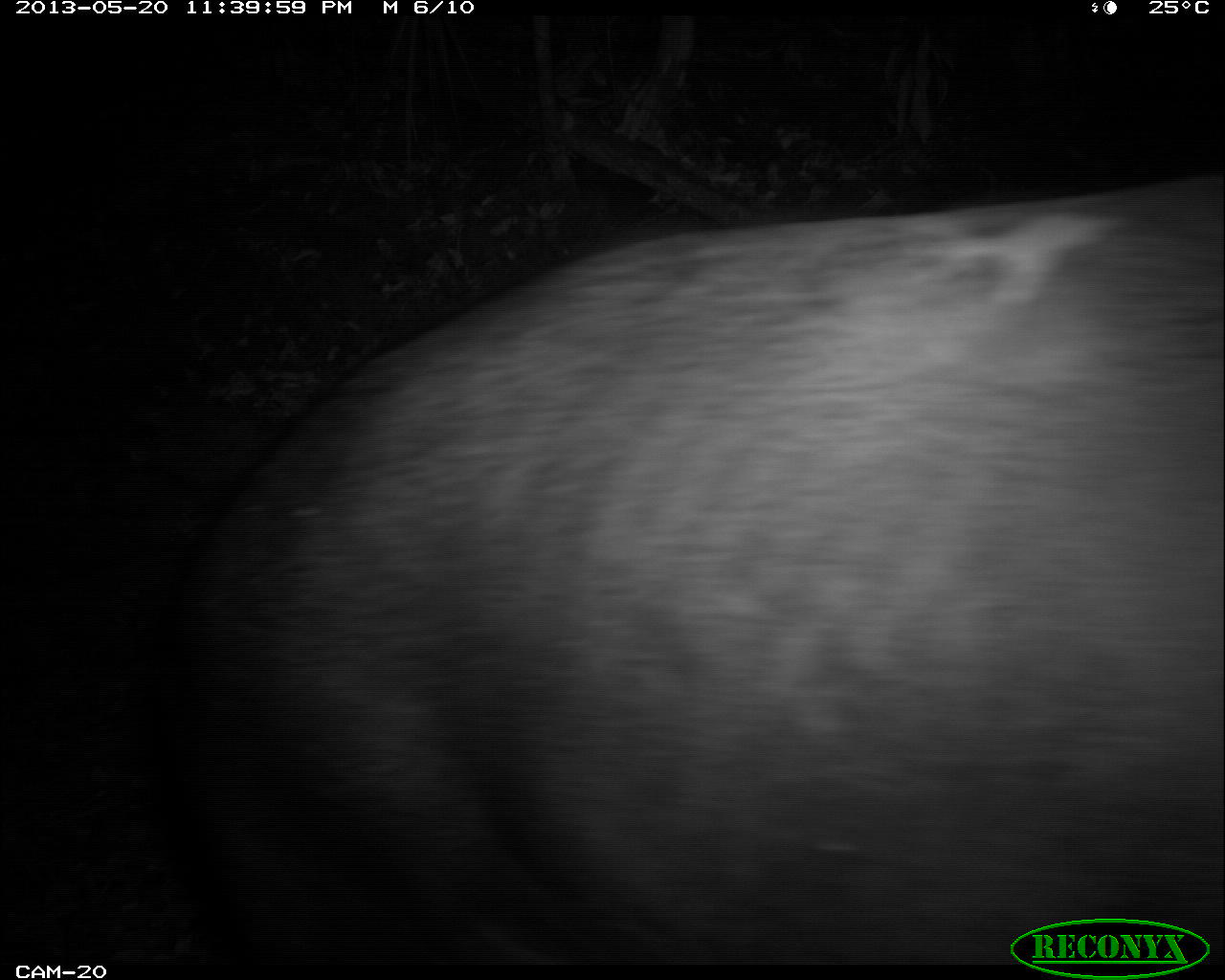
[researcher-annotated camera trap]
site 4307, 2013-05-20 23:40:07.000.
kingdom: Animalia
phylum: Chordata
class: Mammalia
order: Perissodactyla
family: Tapiridae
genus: Tapirus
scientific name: Tapirus bairdii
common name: baird's tapir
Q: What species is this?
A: Tapirus bairdii (baird's tapir).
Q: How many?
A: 1.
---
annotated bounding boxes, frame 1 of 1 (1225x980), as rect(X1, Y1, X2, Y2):
tapirus bairdii: rect(159, 174, 1225, 962)